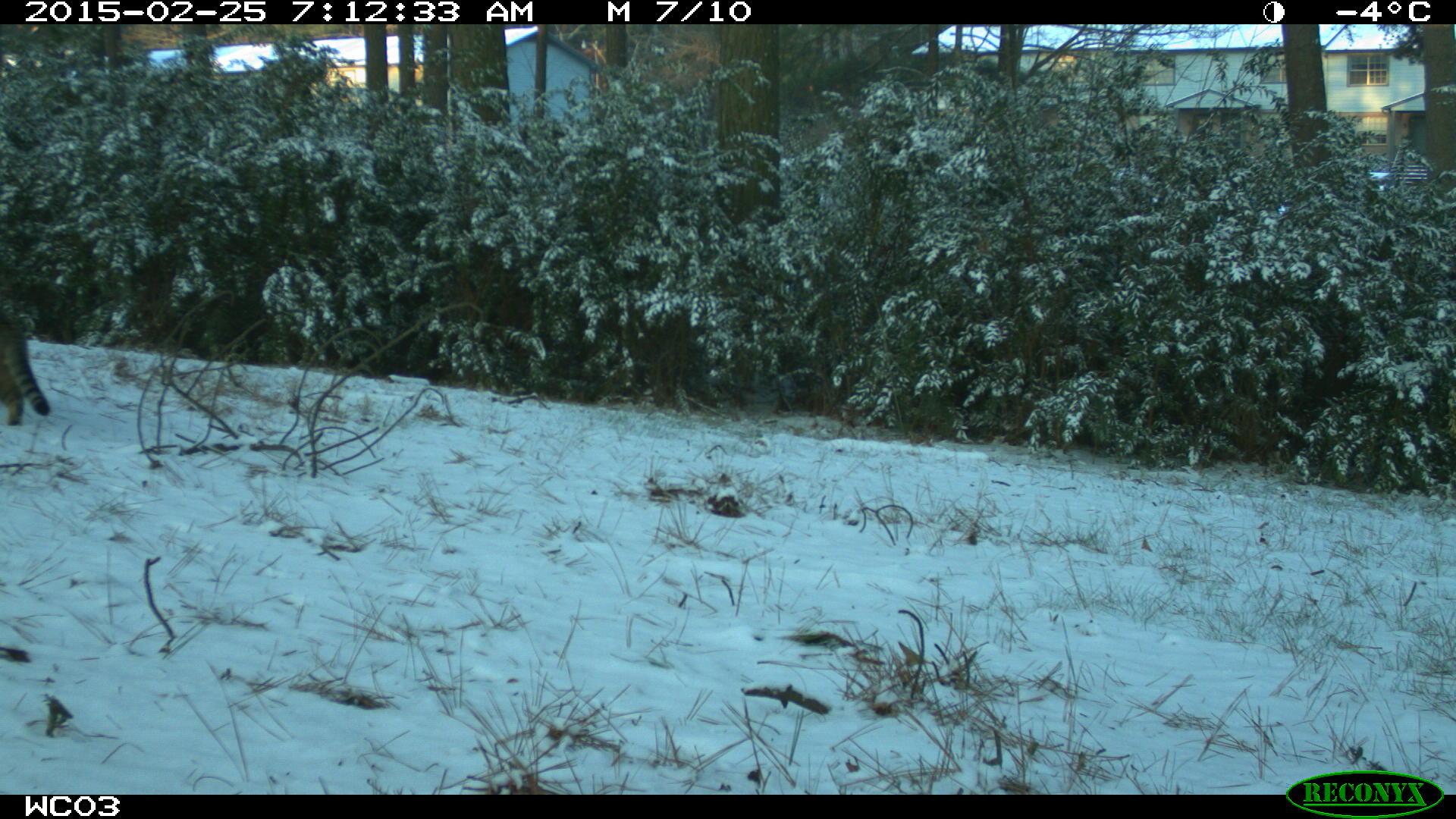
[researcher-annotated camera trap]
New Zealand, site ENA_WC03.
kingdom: Animalia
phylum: Chordata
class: Mammalia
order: Carnivora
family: Felidae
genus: Felis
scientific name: Felis catus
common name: domestic cat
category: cat